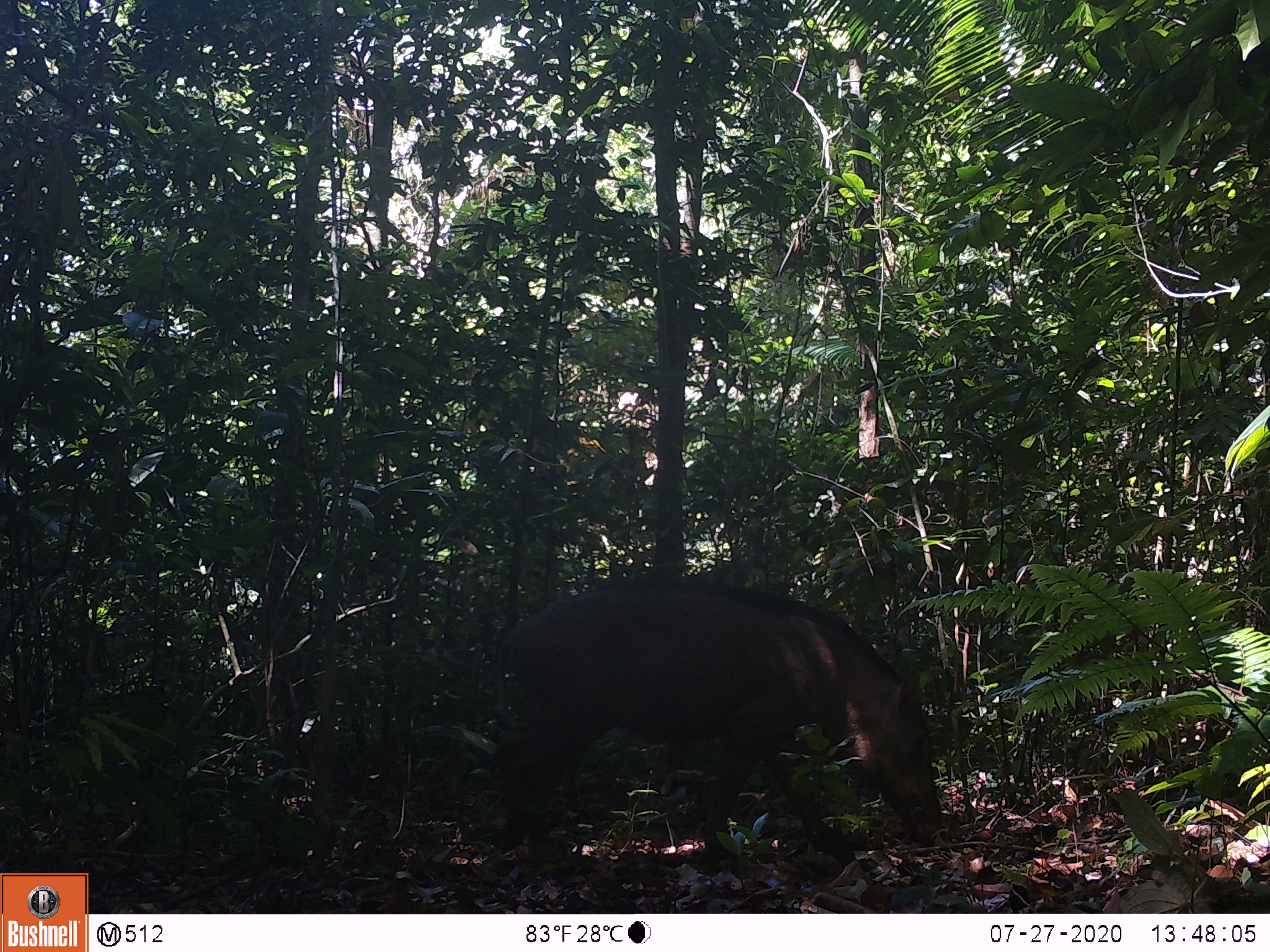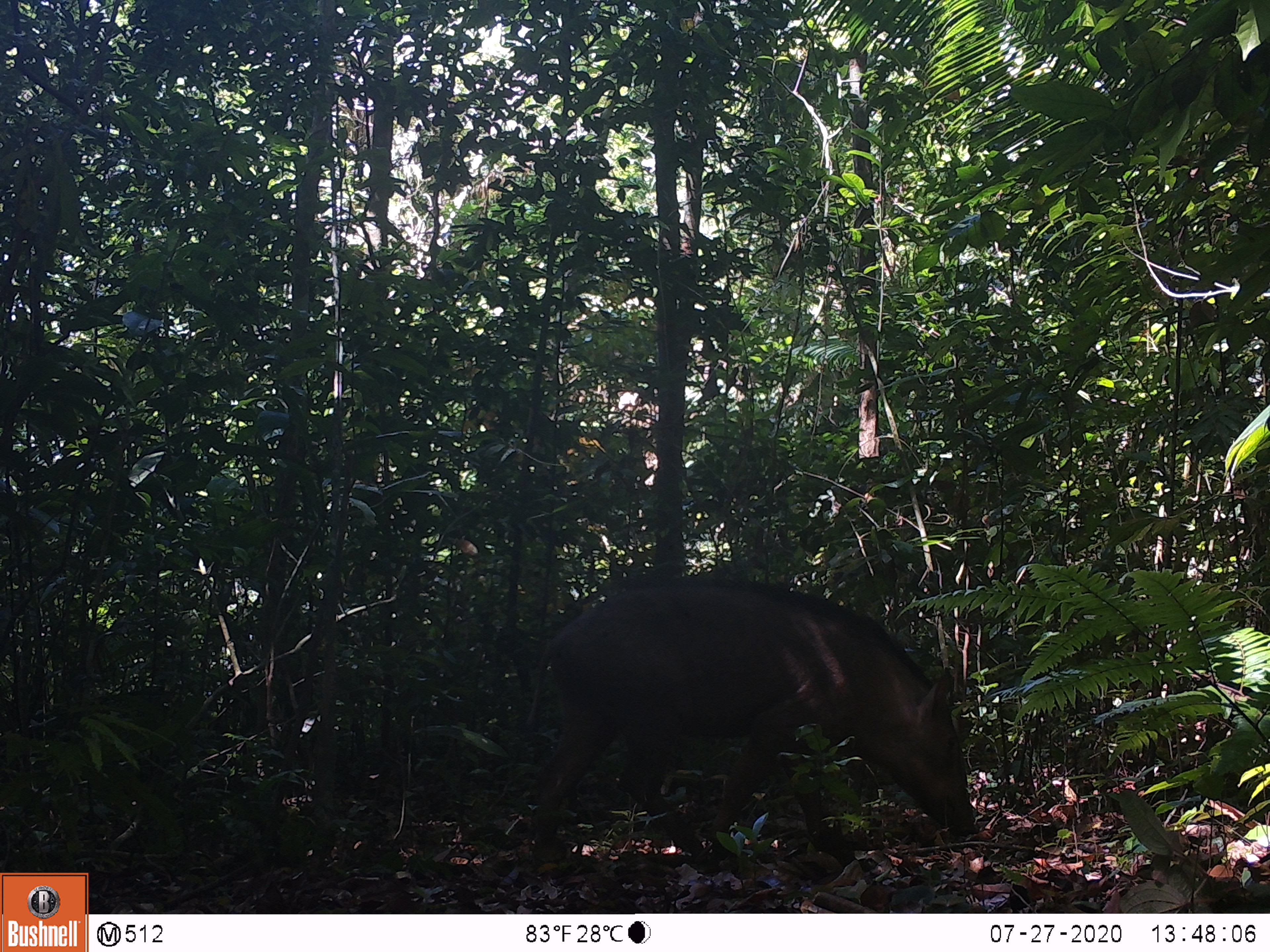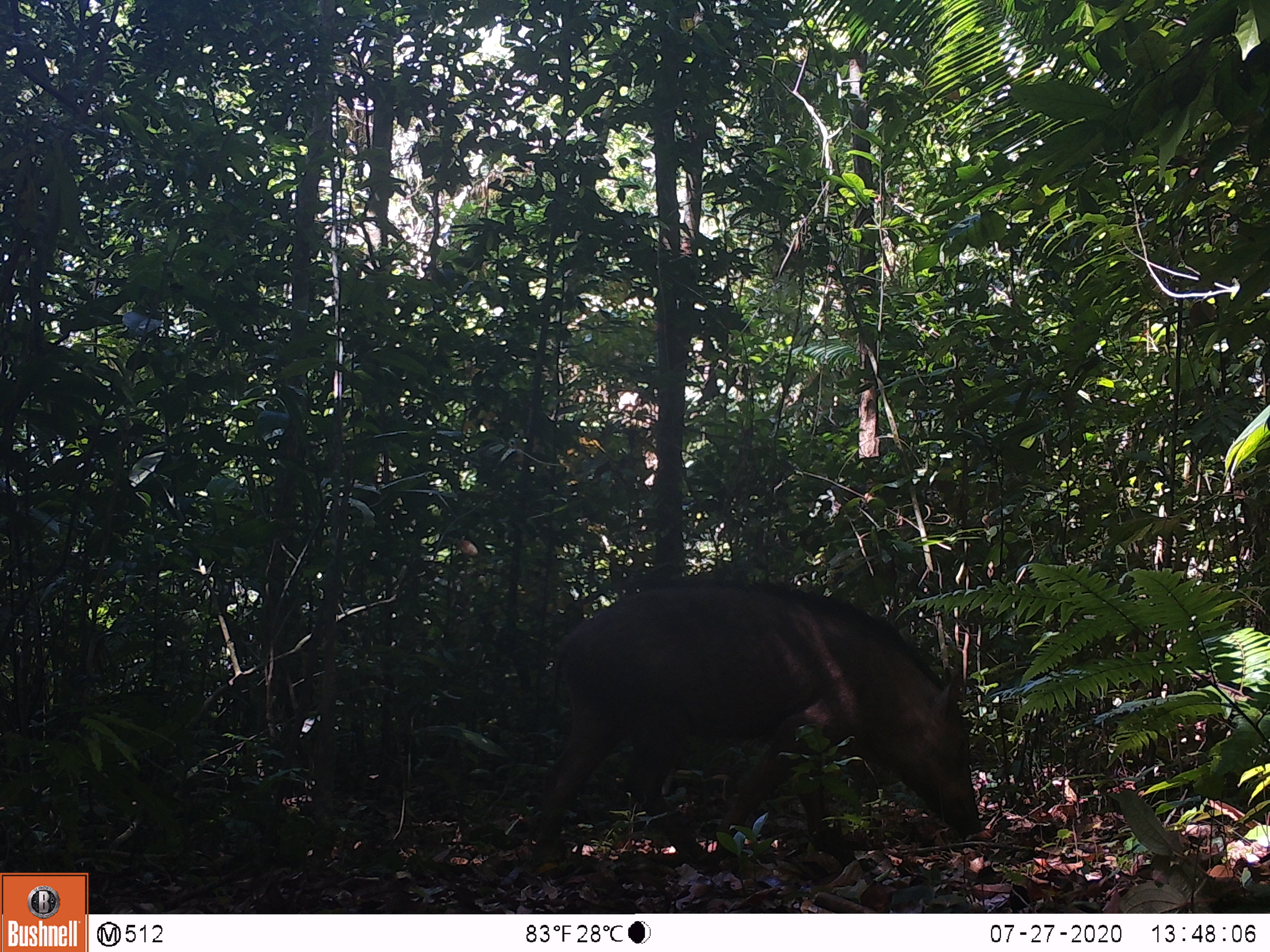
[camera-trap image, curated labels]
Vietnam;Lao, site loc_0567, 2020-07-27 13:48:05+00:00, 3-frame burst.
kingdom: Animalia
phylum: Chordata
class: Mammalia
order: Artiodactyla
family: Suidae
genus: Sus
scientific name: Sus scrofa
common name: eurasian wild pig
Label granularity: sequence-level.